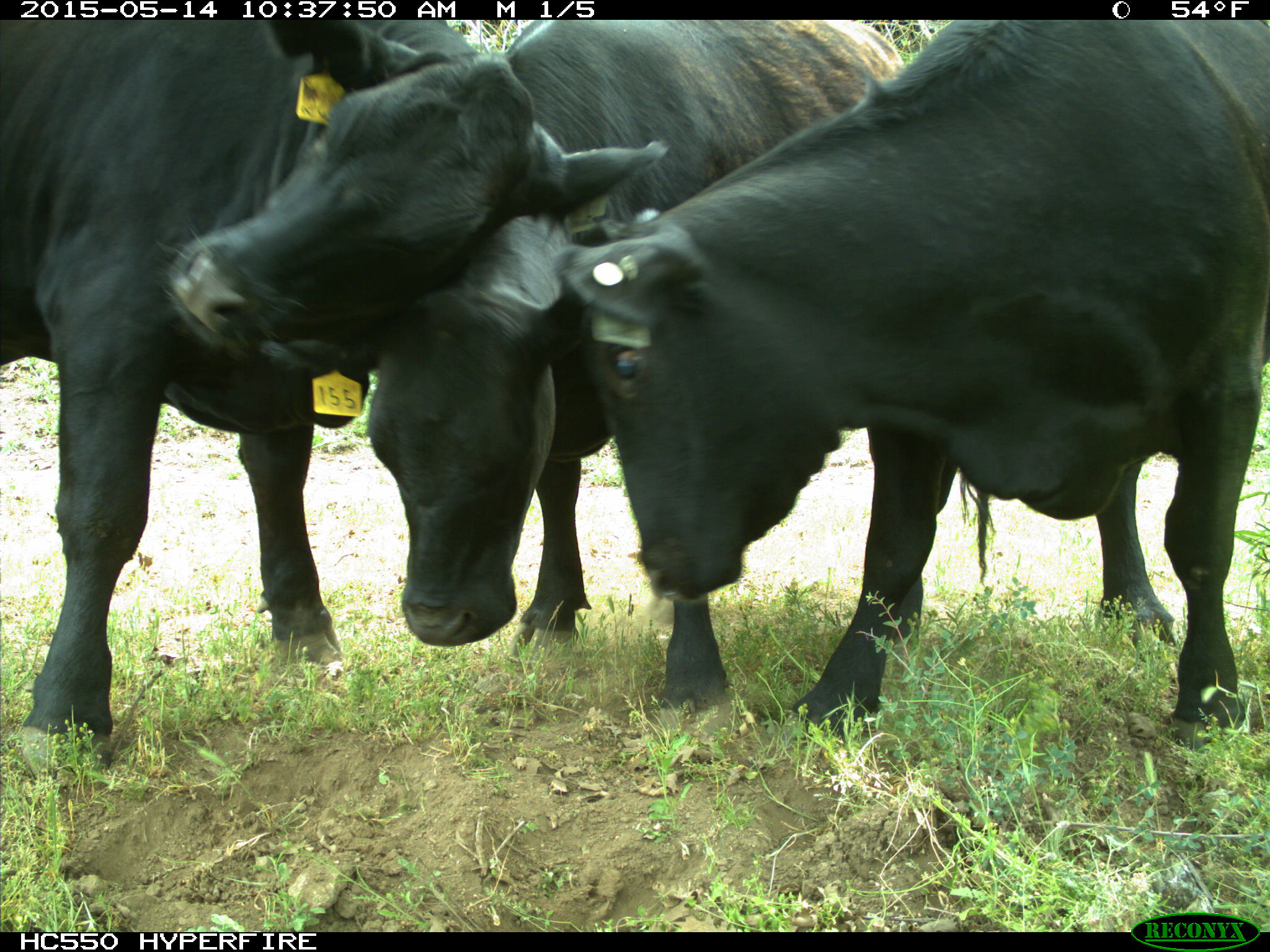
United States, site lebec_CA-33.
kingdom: Animalia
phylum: Chordata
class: Mammalia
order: Artiodactyla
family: Bovidae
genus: Bos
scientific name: Bos taurus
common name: domestic cow